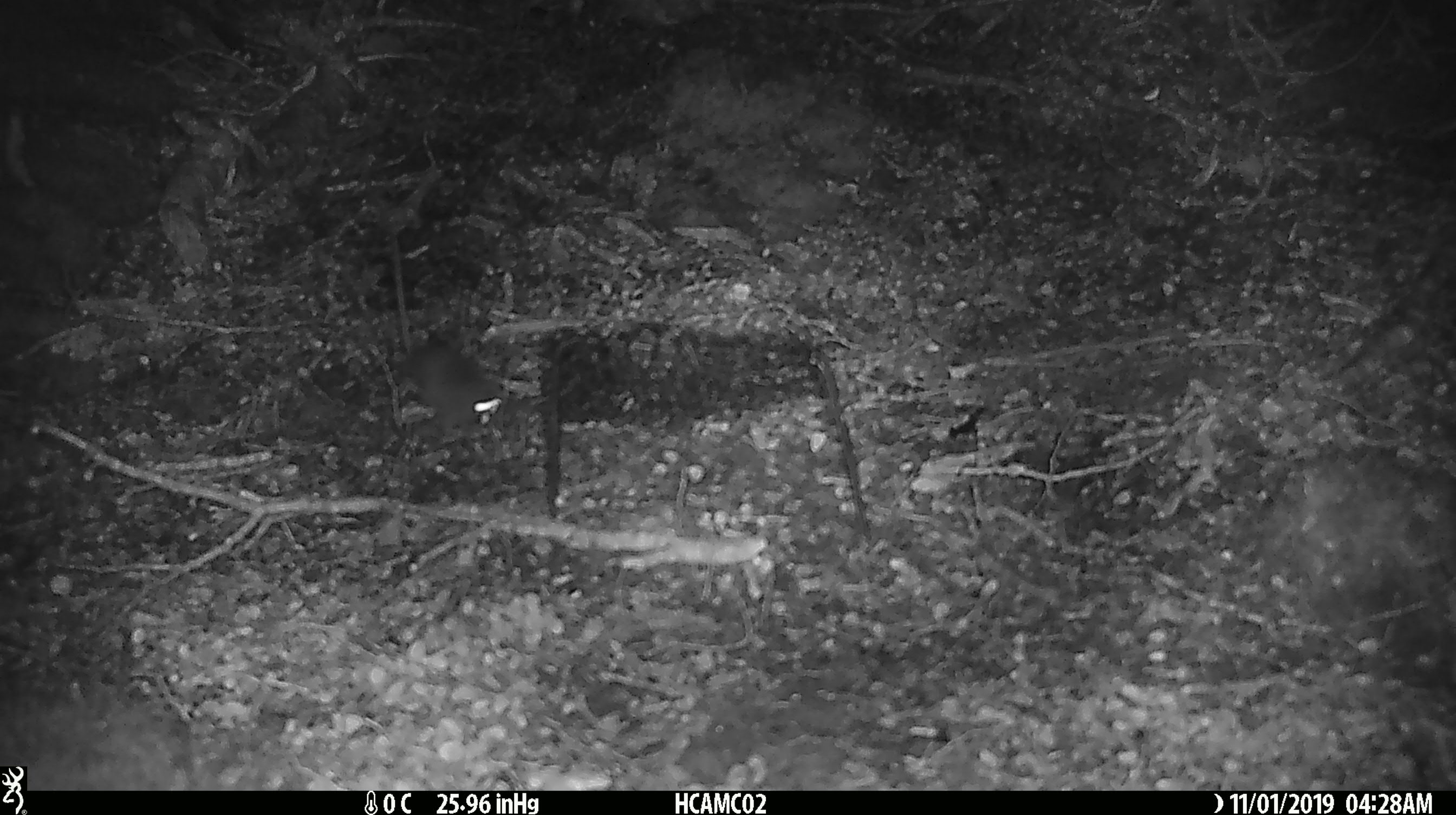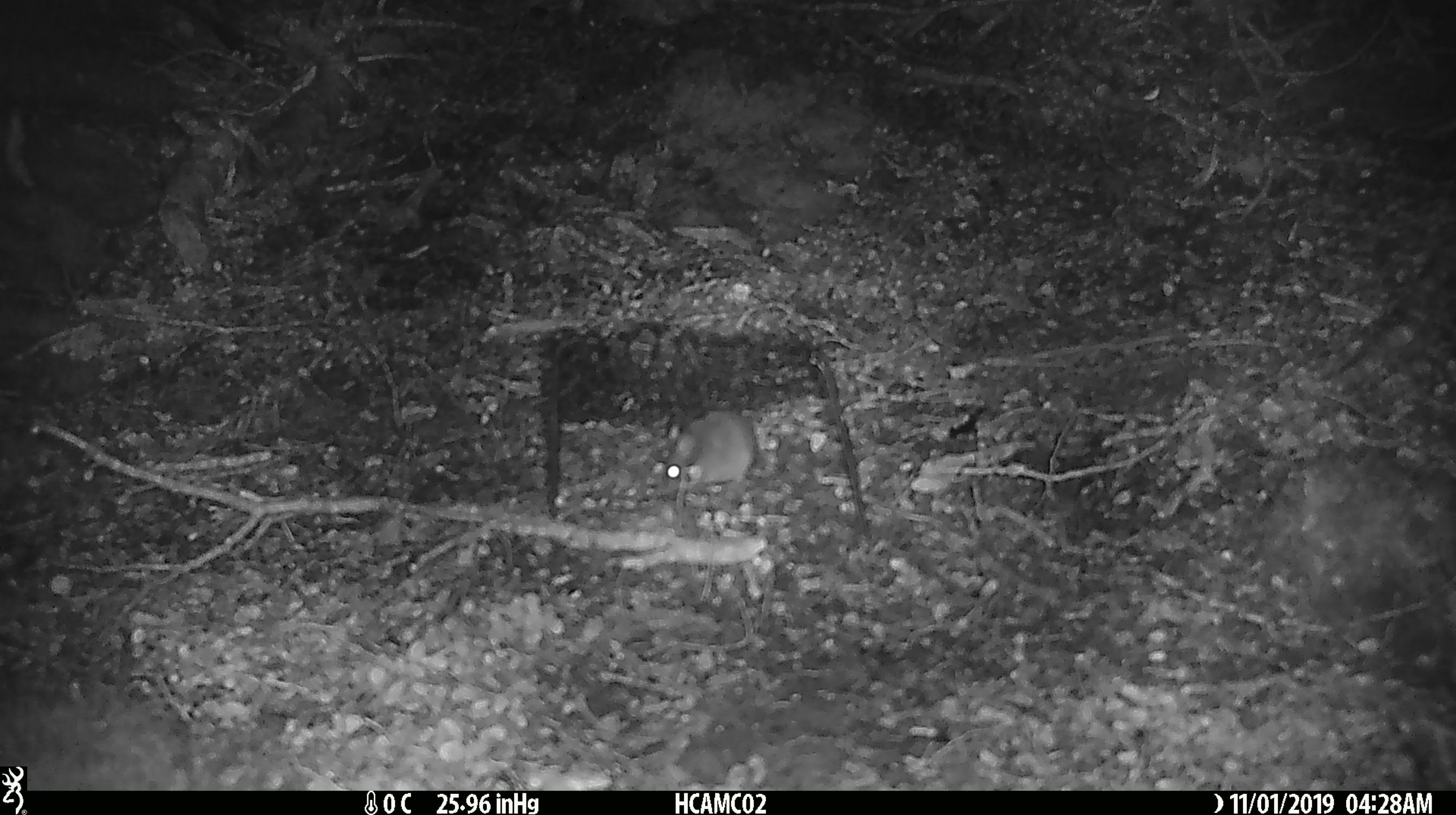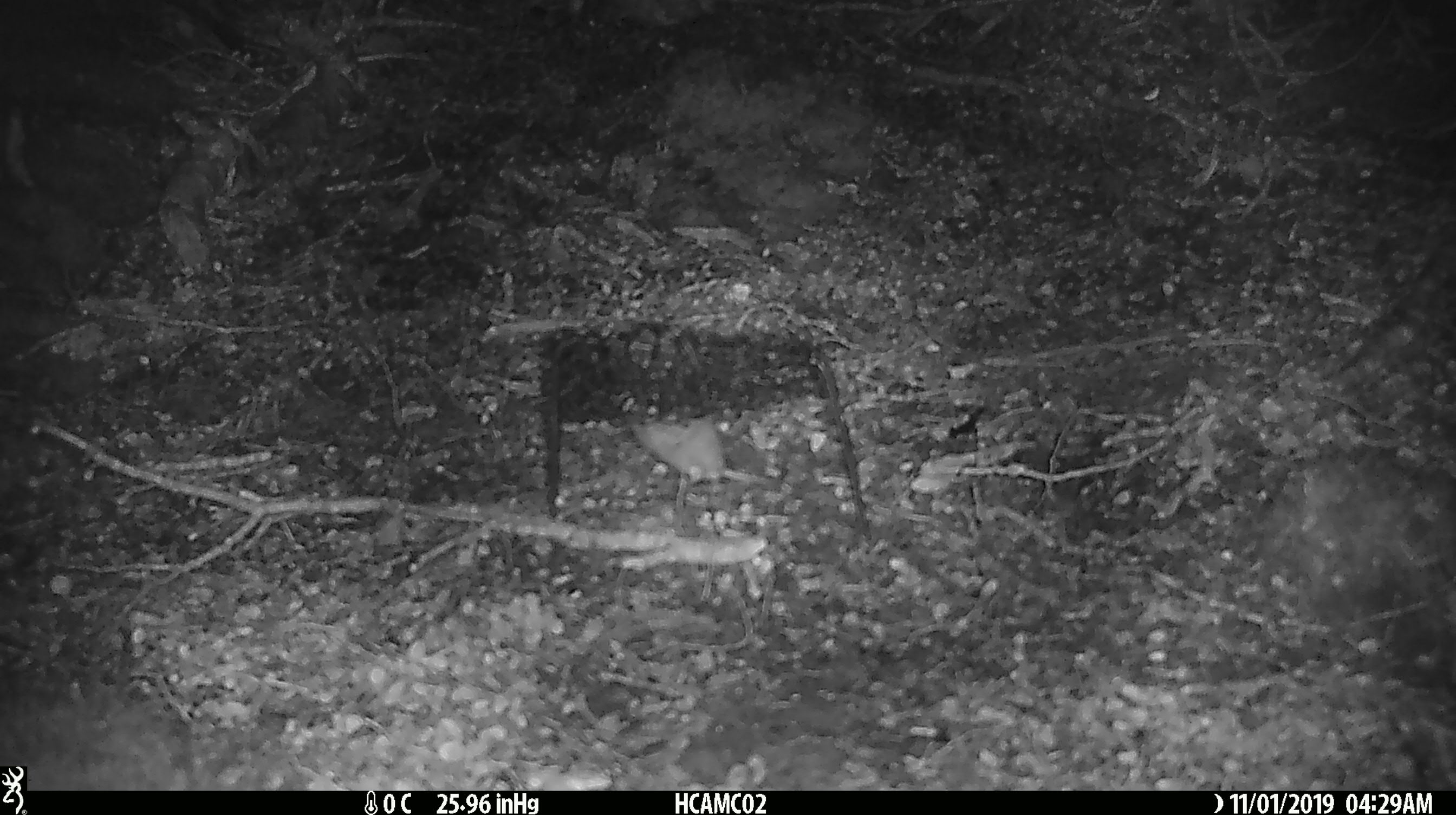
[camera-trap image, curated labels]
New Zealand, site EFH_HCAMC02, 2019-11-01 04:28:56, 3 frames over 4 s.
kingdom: Animalia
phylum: Chordata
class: Mammalia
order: Rodentia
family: Muridae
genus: Mus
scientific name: Mus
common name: mouse